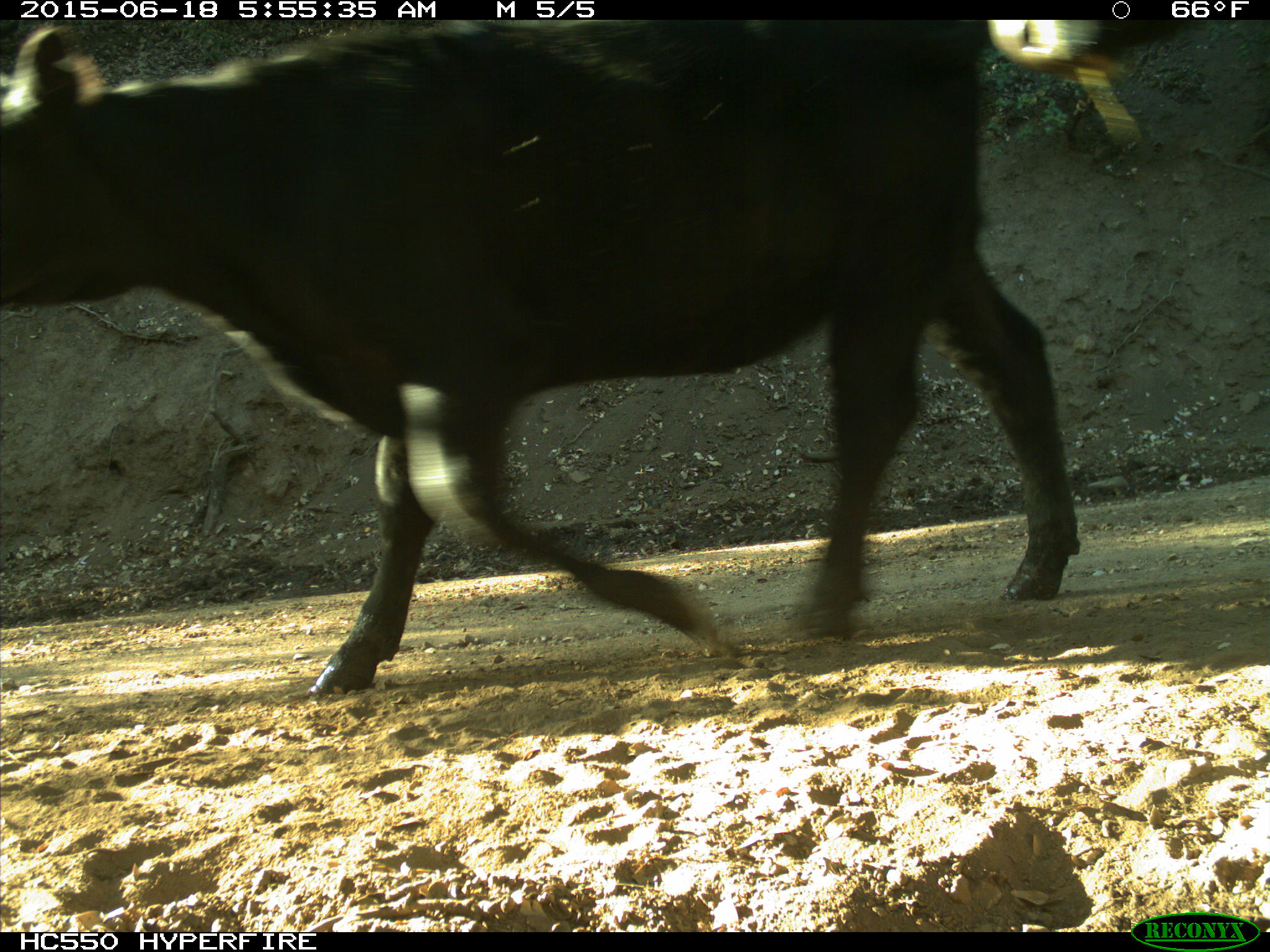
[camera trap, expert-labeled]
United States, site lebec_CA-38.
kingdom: Animalia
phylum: Chordata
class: Mammalia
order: Artiodactyla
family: Bovidae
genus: Bos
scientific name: Bos taurus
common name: domestic cow